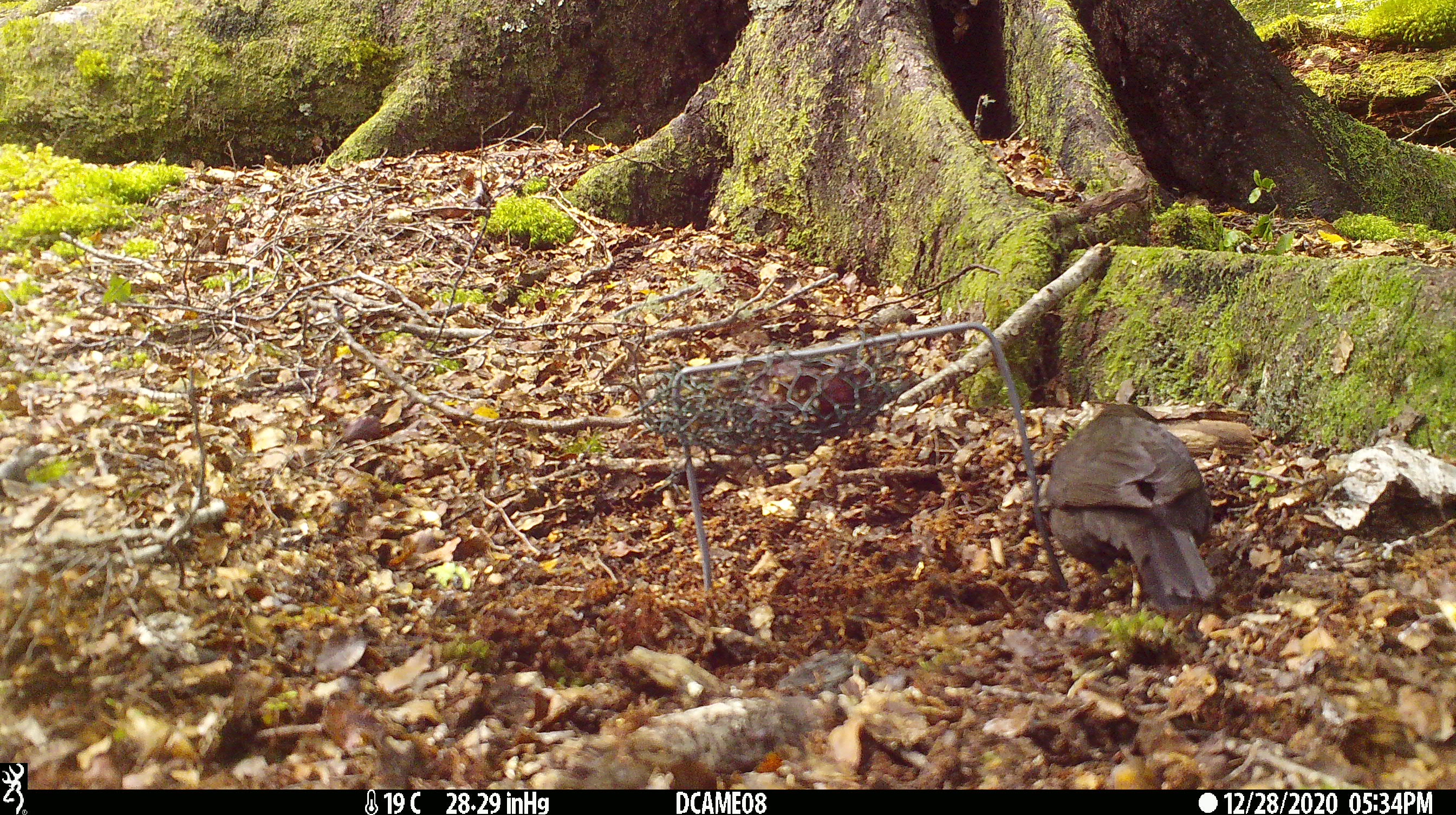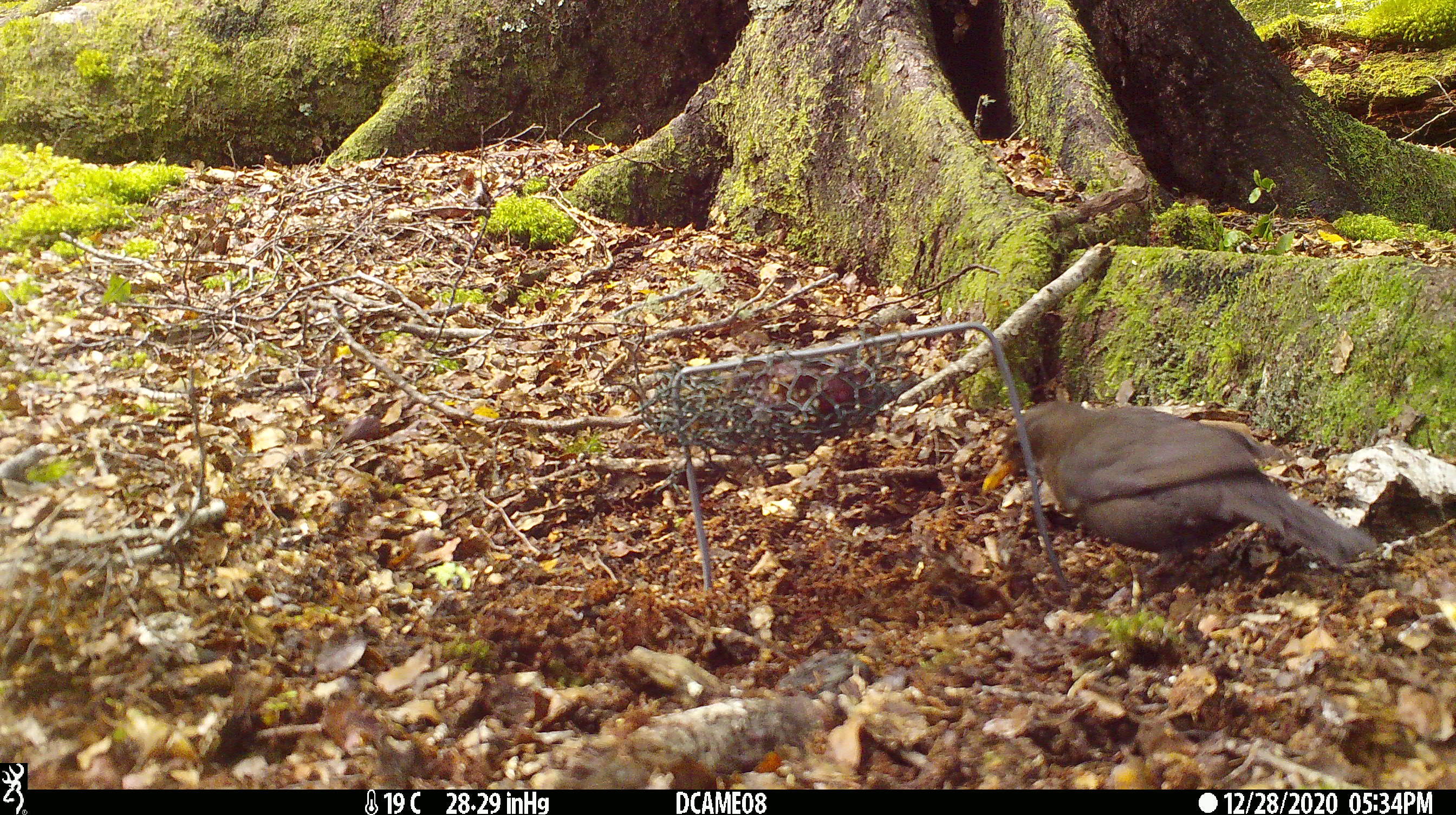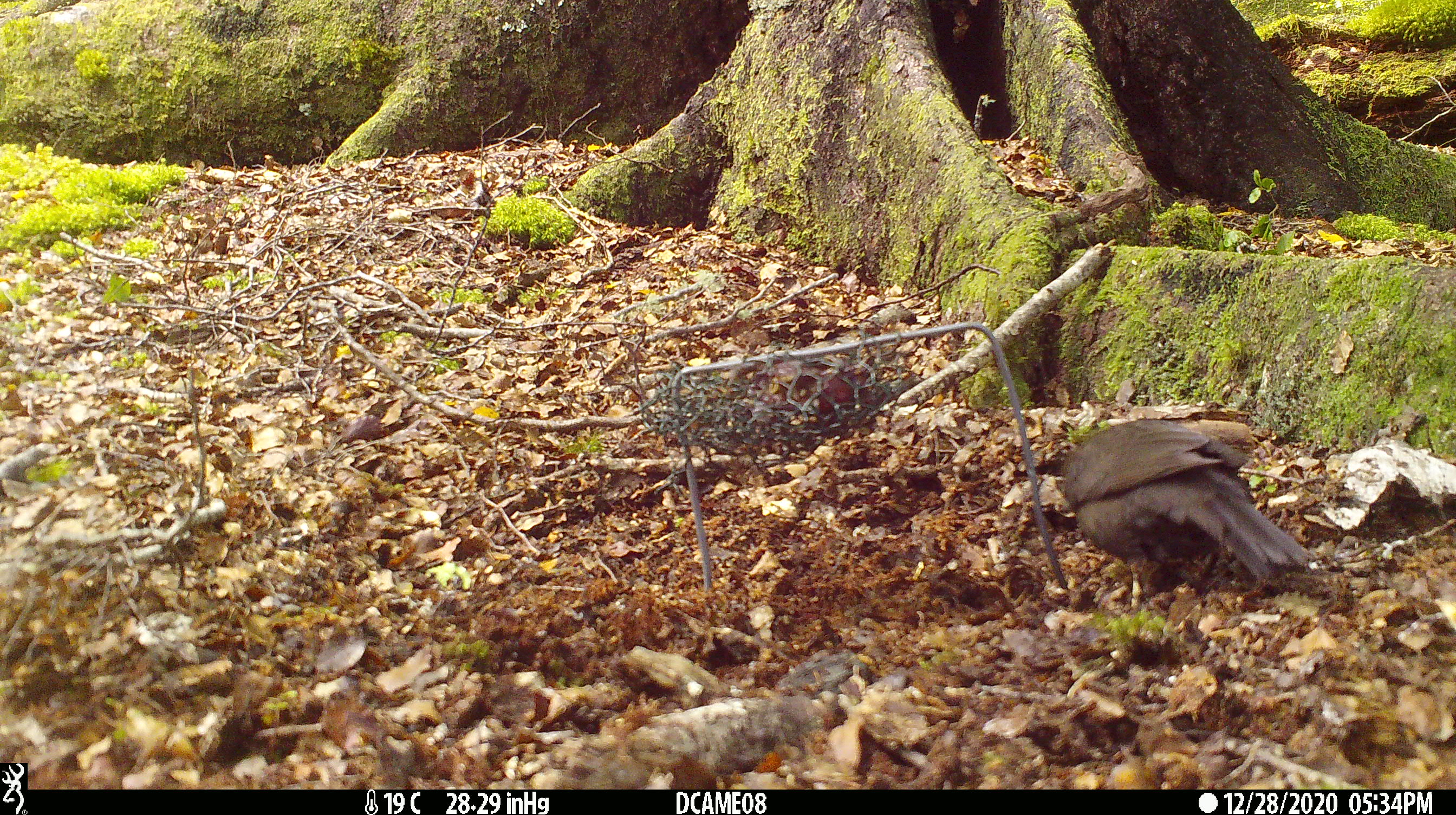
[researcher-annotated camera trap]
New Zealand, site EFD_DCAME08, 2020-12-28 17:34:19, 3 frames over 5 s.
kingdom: Animalia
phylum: Chordata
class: Aves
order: Passeriformes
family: Turdidae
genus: Turdus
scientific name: Turdus merula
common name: eurasian blackbird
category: blackbird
Blackbird (eurasian blackbird) (Turdus merula).